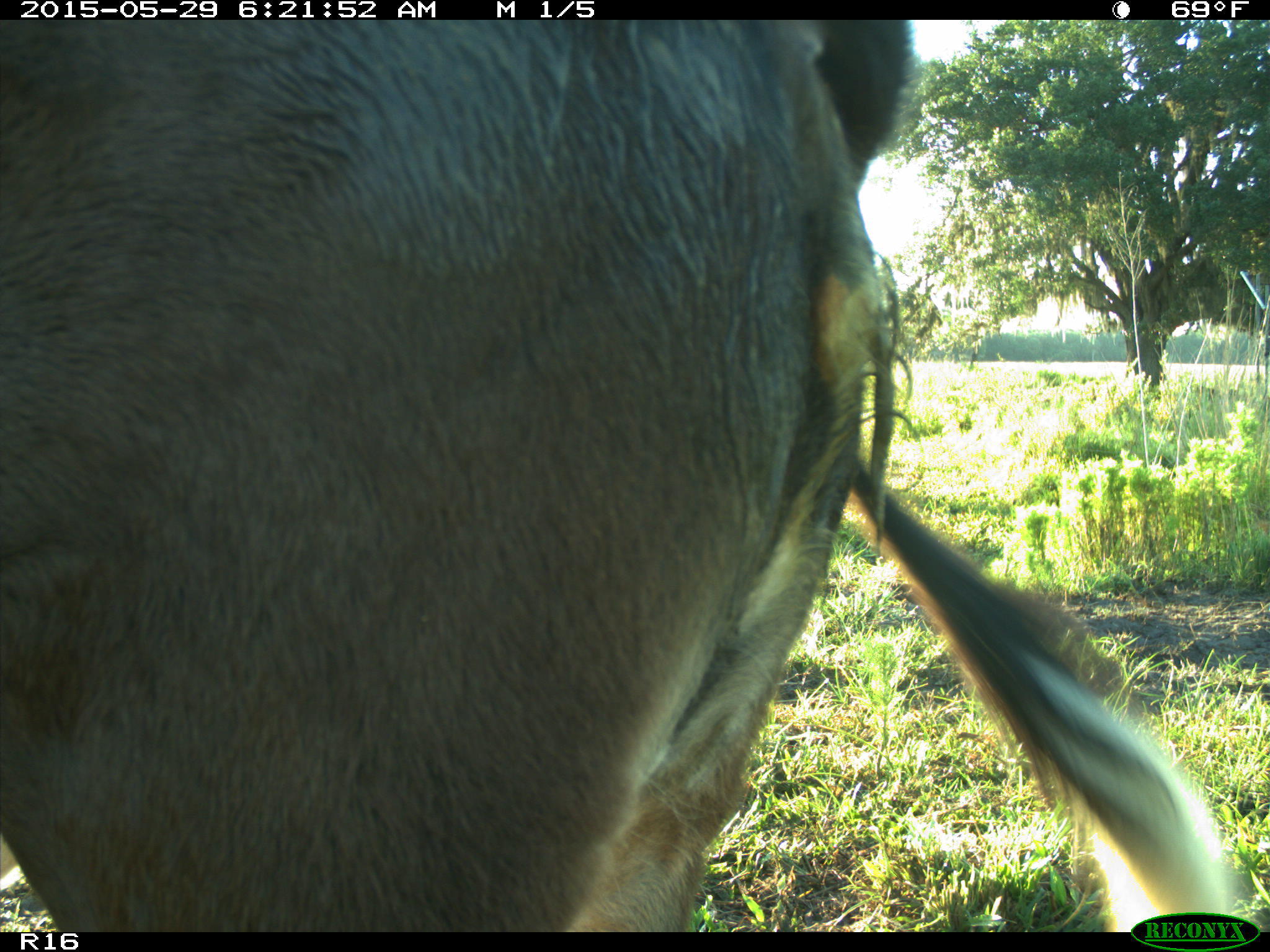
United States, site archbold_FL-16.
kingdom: Animalia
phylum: Chordata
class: Mammalia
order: Artiodactyla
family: Bovidae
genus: Bos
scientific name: Bos taurus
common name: domestic cow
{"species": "Bos taurus (domestic cow)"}